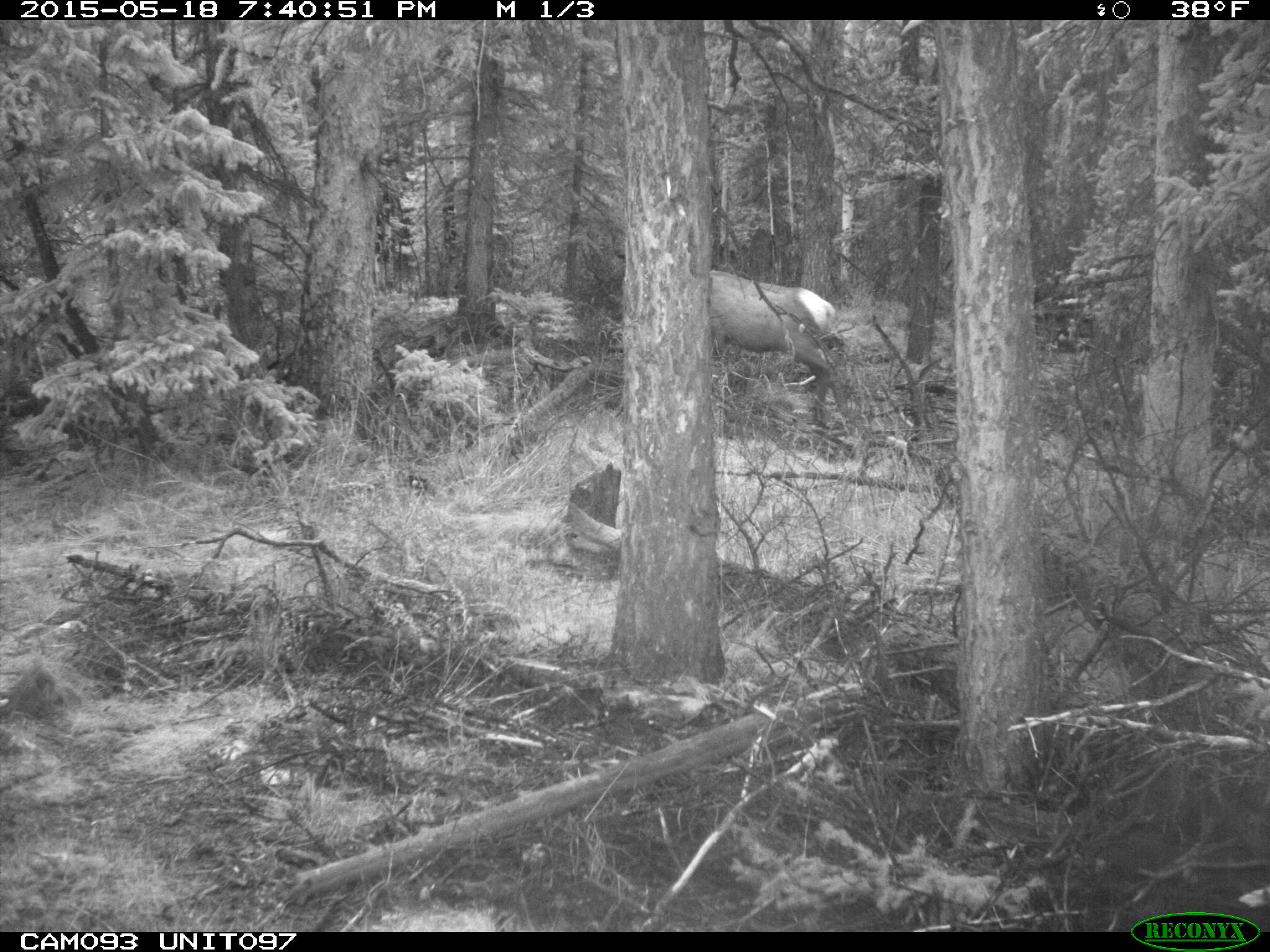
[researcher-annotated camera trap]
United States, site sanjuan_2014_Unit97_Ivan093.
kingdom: Animalia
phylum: Chordata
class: Mammalia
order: Artiodactyla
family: Cervidae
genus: Cervus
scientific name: Cervus elaphus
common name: red deer